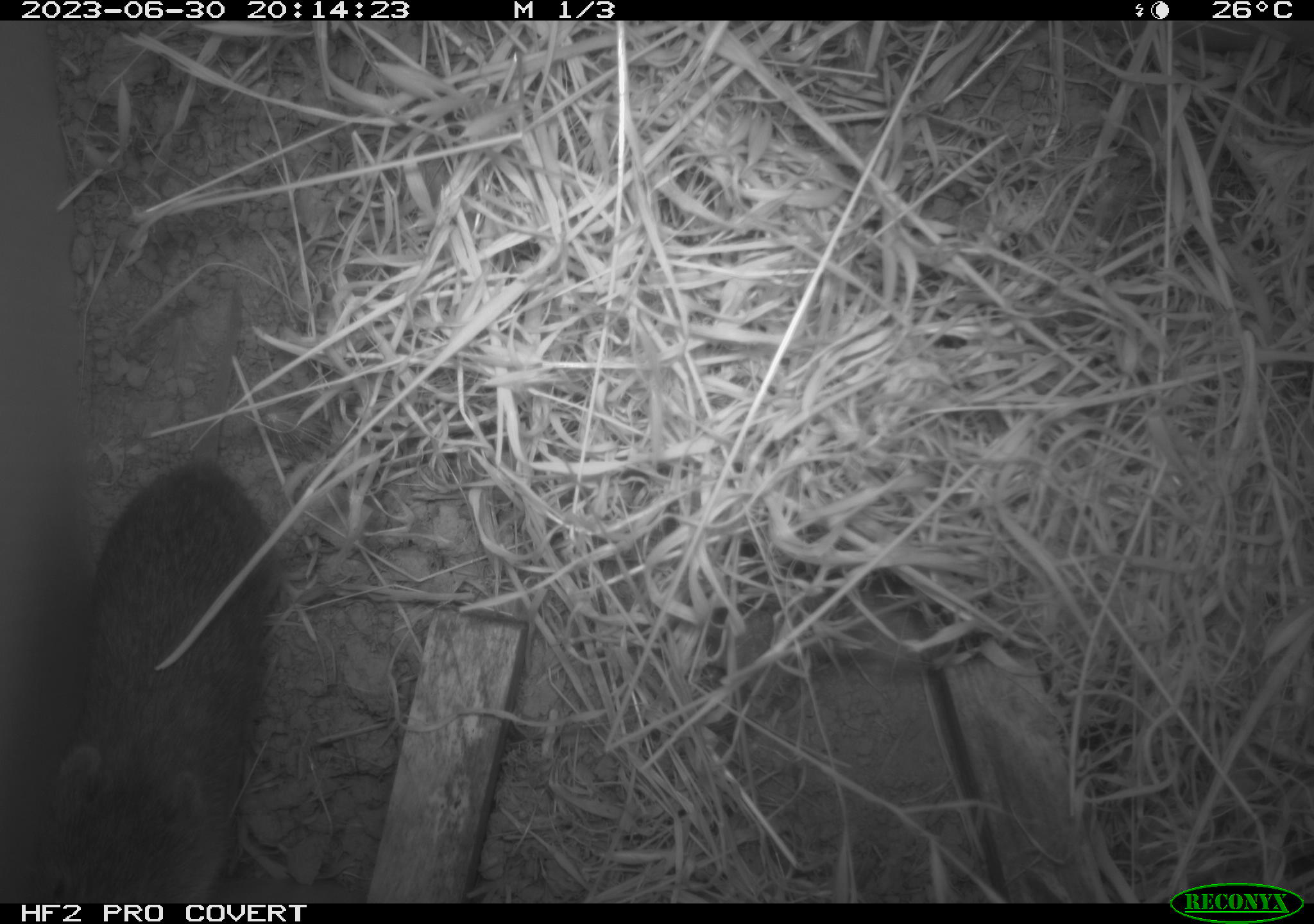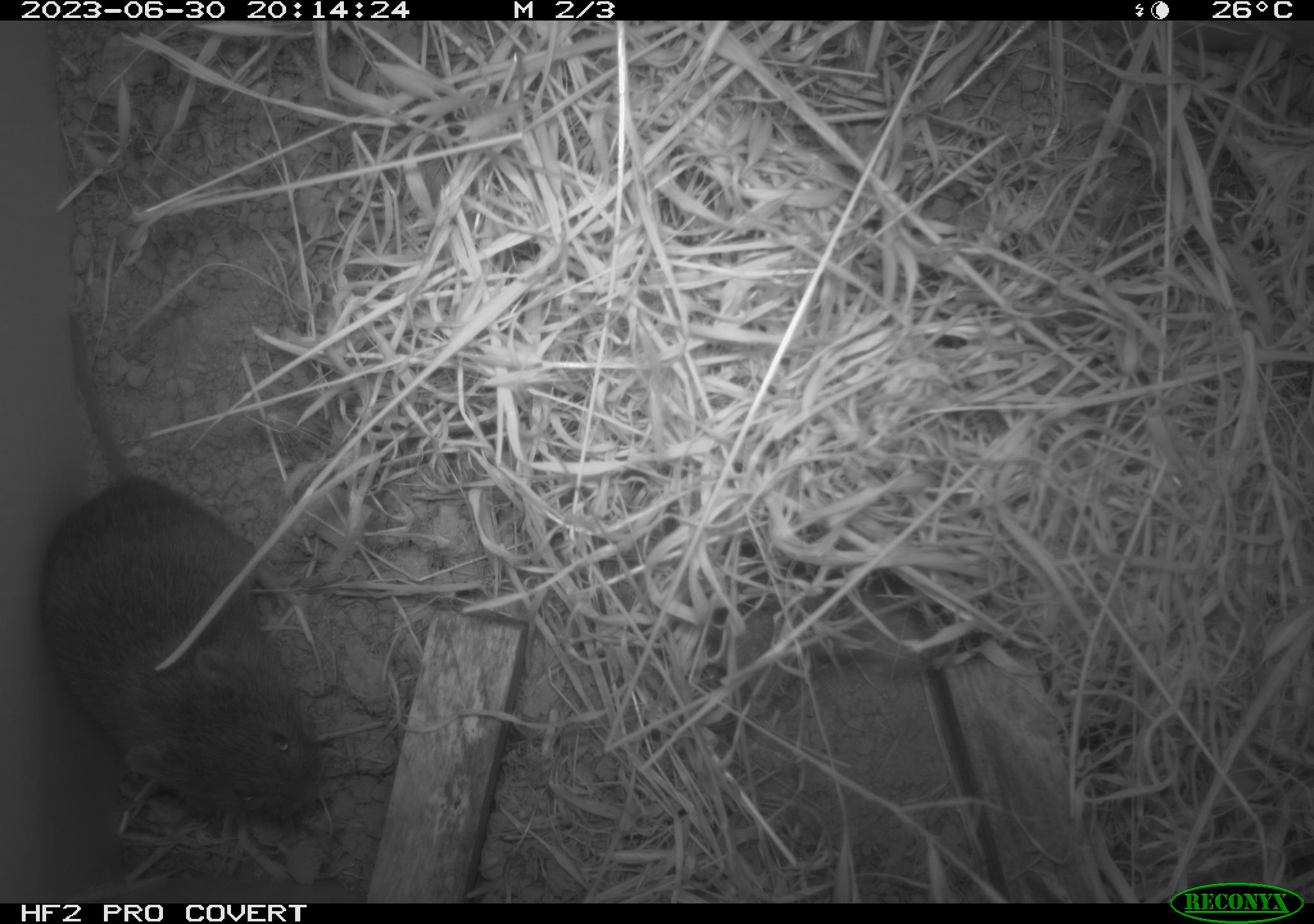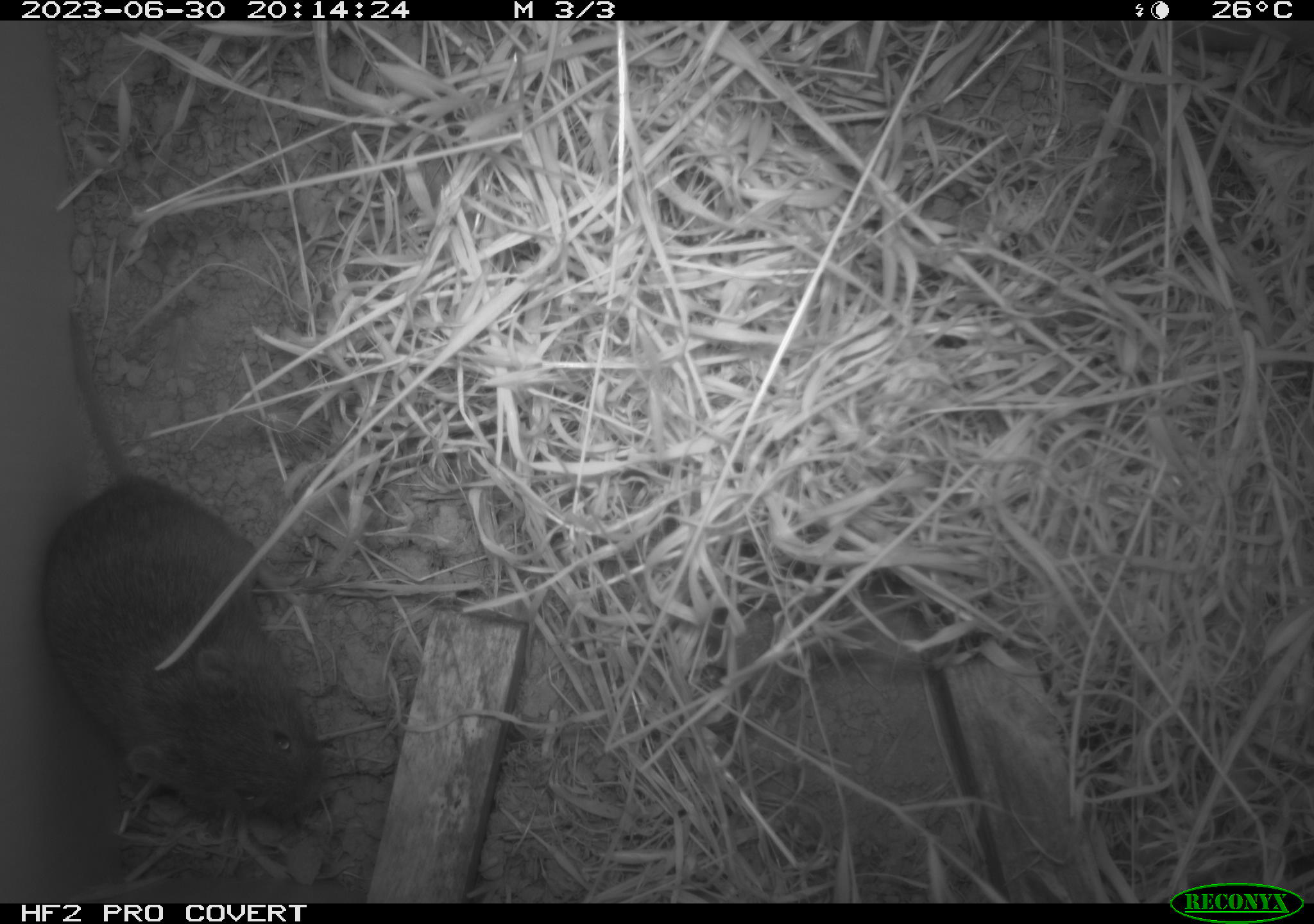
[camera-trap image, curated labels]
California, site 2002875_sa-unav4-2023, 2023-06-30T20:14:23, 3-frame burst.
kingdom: Animalia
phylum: Chordata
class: Mammalia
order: Rodentia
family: Cricetidae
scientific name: Arvicolinae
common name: voles, lemmings, and muskrats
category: arvicolinae subfamily